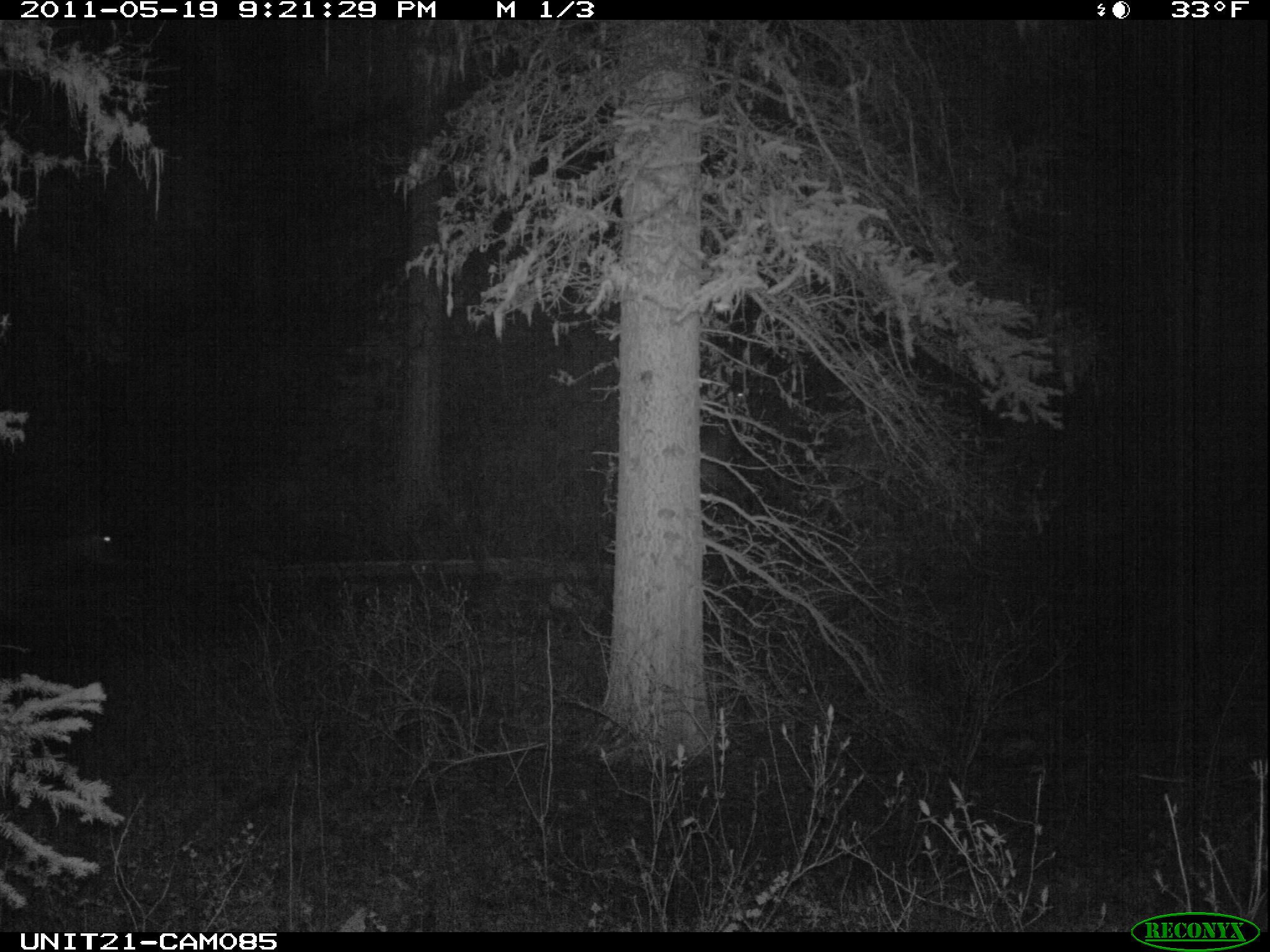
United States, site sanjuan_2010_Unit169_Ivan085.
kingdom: Animalia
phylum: Chordata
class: Mammalia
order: Artiodactyla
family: Cervidae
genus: Cervus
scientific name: Cervus elaphus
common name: red deer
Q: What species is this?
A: Cervus elaphus (red deer).